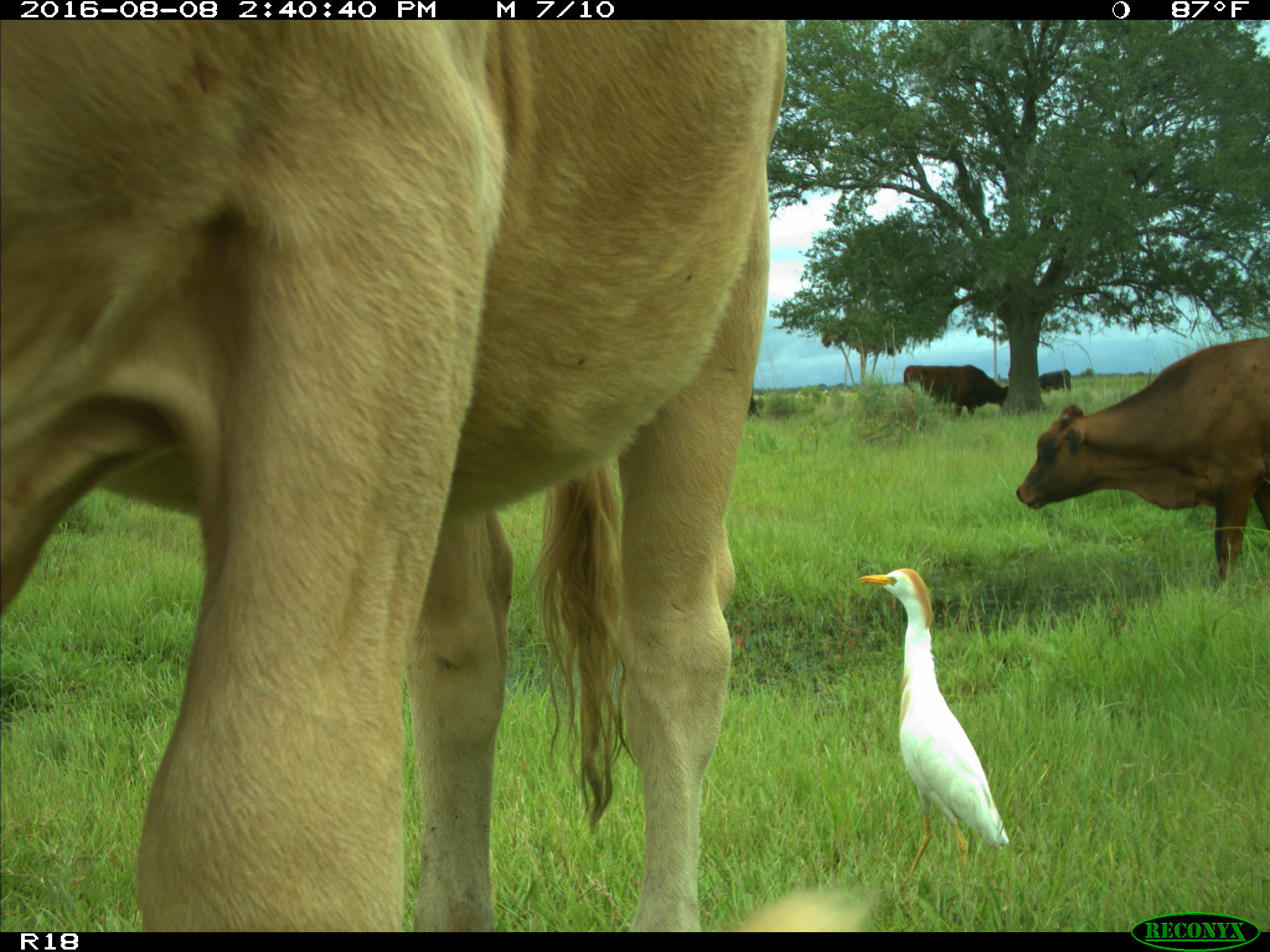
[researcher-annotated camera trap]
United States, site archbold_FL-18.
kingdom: Animalia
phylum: Chordata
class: Mammalia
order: Artiodactyla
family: Bovidae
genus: Bos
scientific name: Bos taurus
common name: domestic cow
Bos taurus (domestic cow).